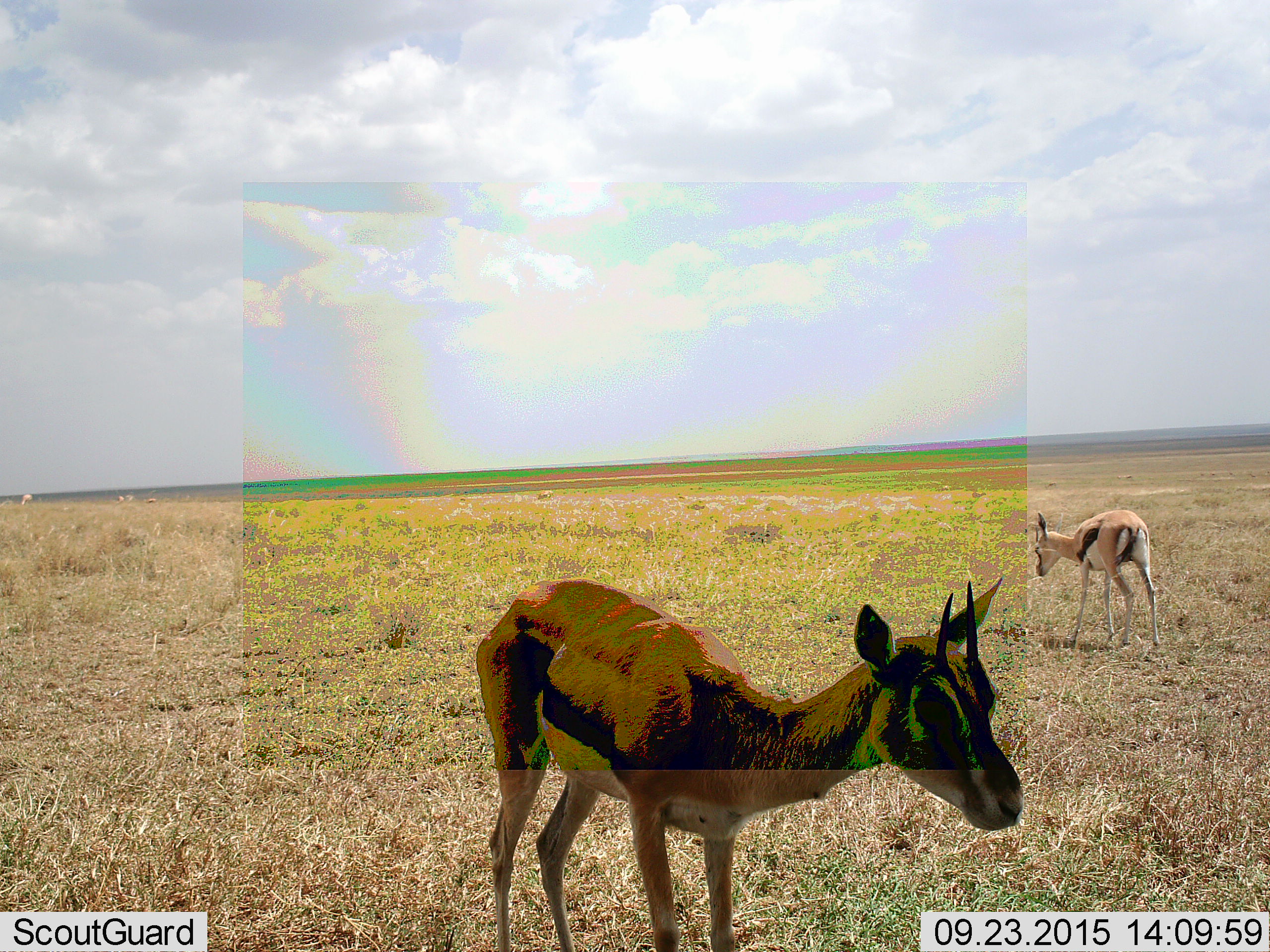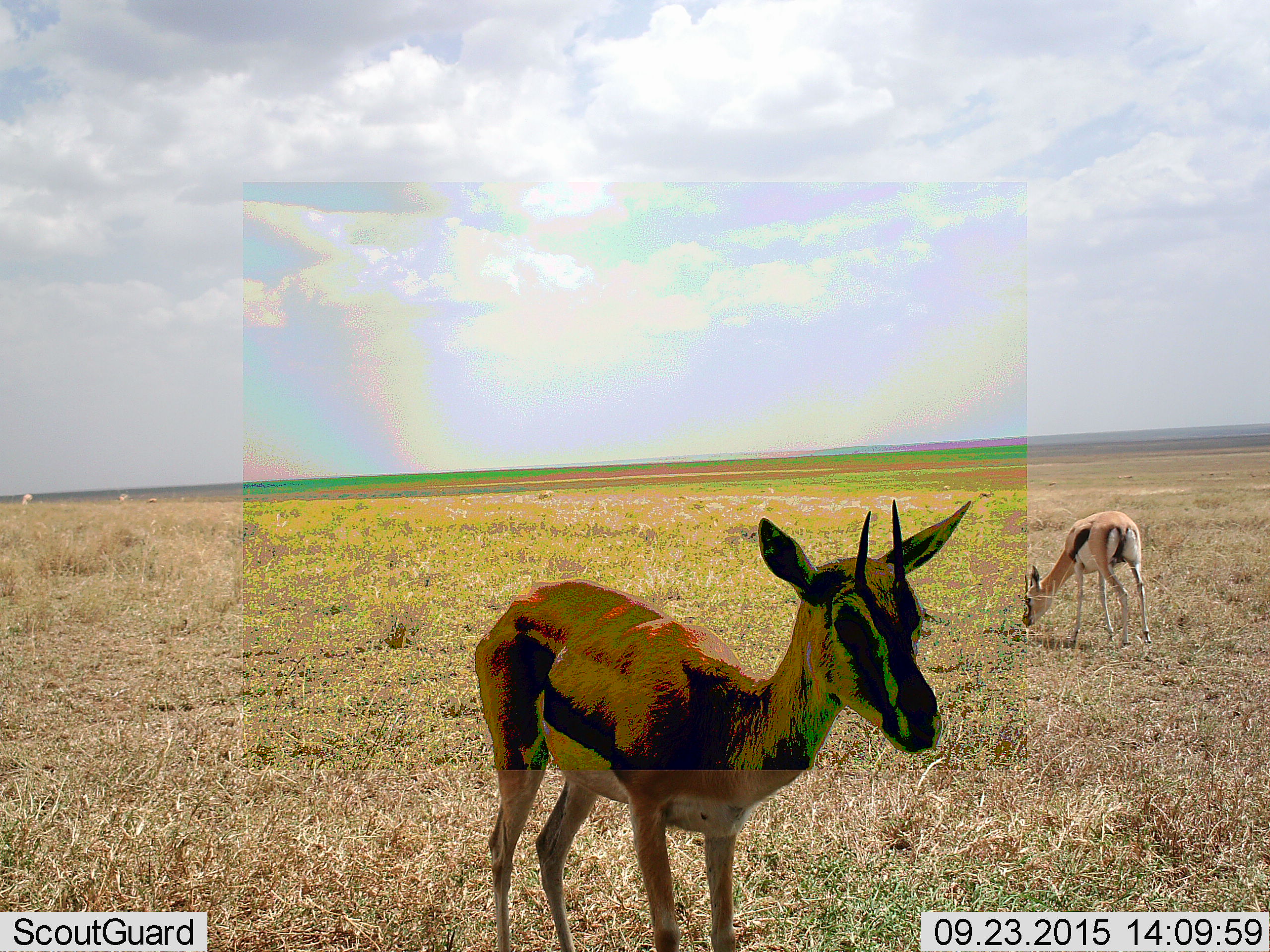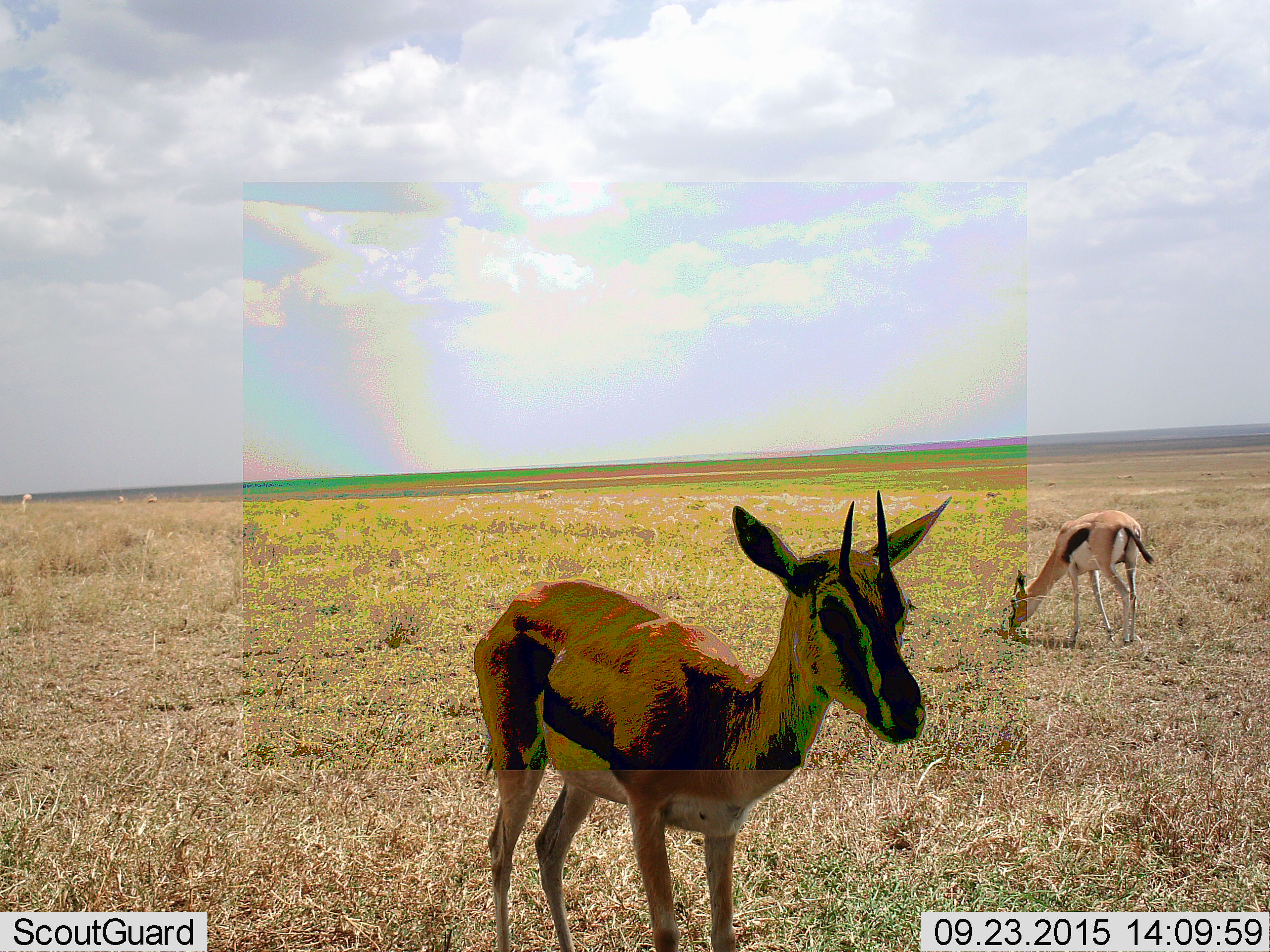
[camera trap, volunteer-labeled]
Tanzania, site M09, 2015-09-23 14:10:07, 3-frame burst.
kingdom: Animalia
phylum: Chordata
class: Mammalia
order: Artiodactyla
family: Bovidae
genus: Eudorcas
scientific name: Eudorcas thomsonii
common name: thomson's gazelle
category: gazellethomsons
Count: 2.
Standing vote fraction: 88%.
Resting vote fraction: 0%.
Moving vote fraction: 12%.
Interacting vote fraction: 0%.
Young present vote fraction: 12%.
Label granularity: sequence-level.